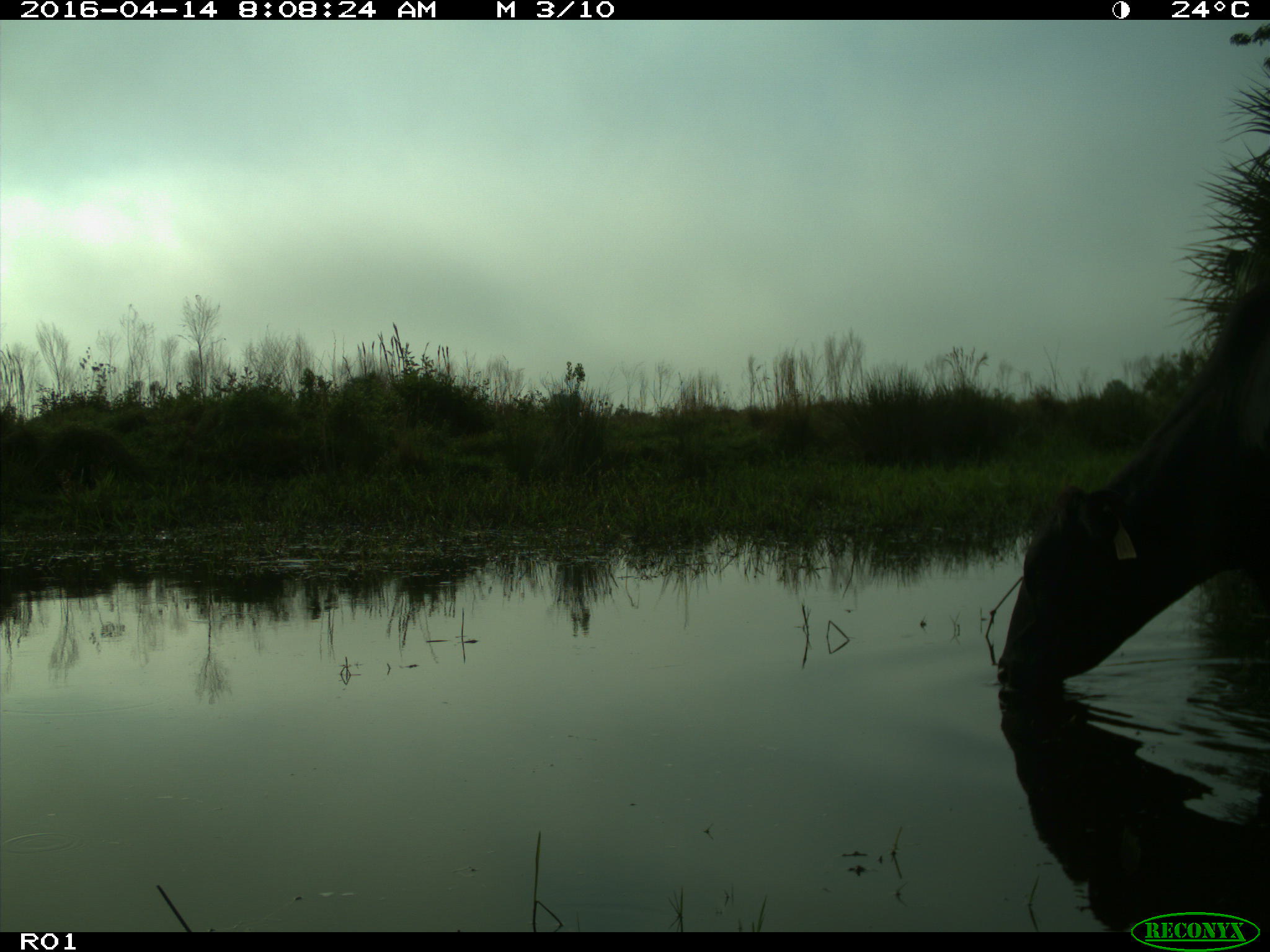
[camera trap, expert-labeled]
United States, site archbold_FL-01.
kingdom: Animalia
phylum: Chordata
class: Mammalia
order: Artiodactyla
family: Bovidae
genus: Bos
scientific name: Bos taurus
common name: domestic cow